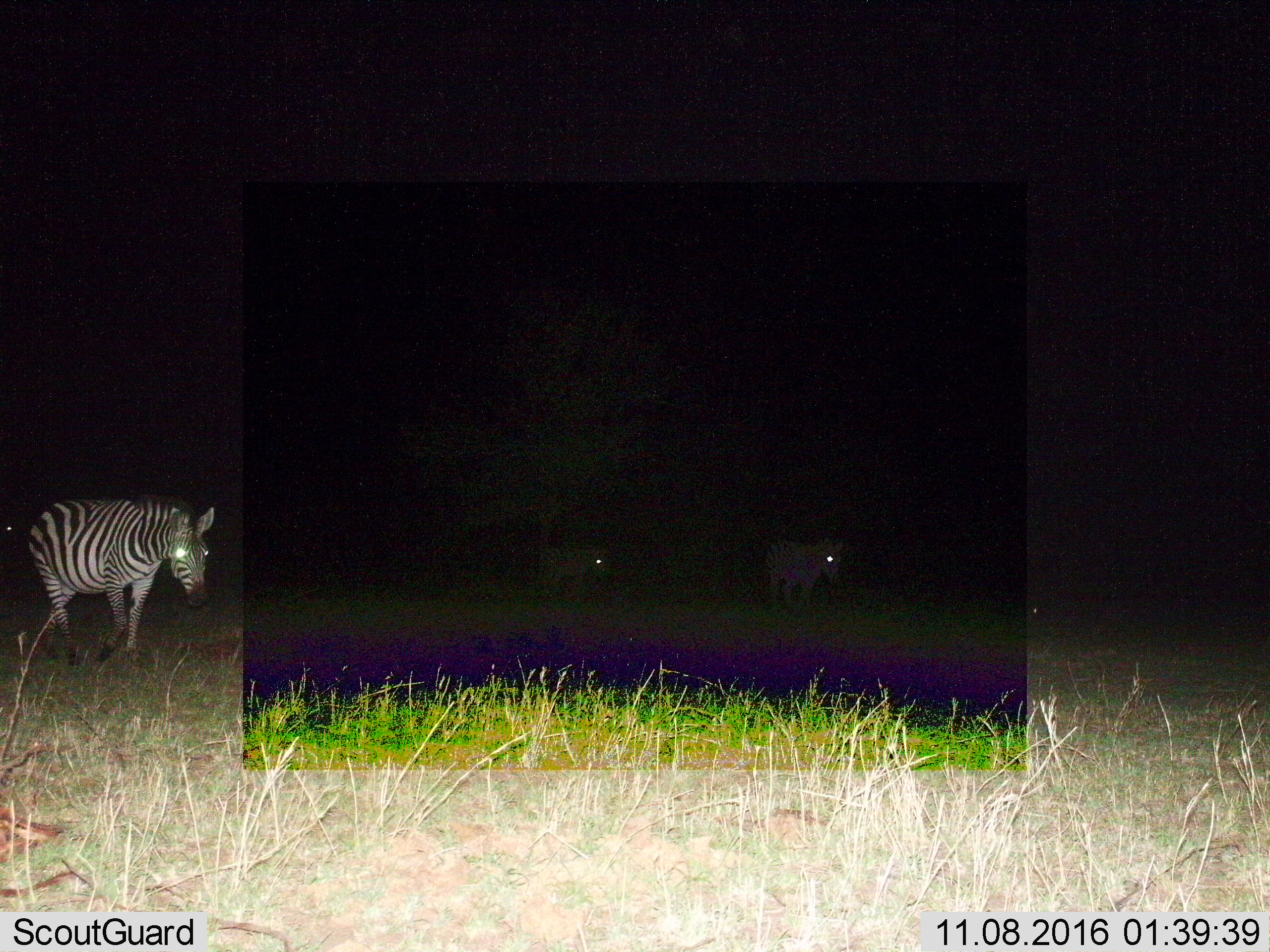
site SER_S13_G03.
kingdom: Animalia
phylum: Chordata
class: Mammalia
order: Perissodactyla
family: Equidae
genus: Equus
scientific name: Equus quagga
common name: plains zebra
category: zebraplains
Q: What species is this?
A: Zebraplains (plains zebra) (Equus quagga).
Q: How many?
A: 4.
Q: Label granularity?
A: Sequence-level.